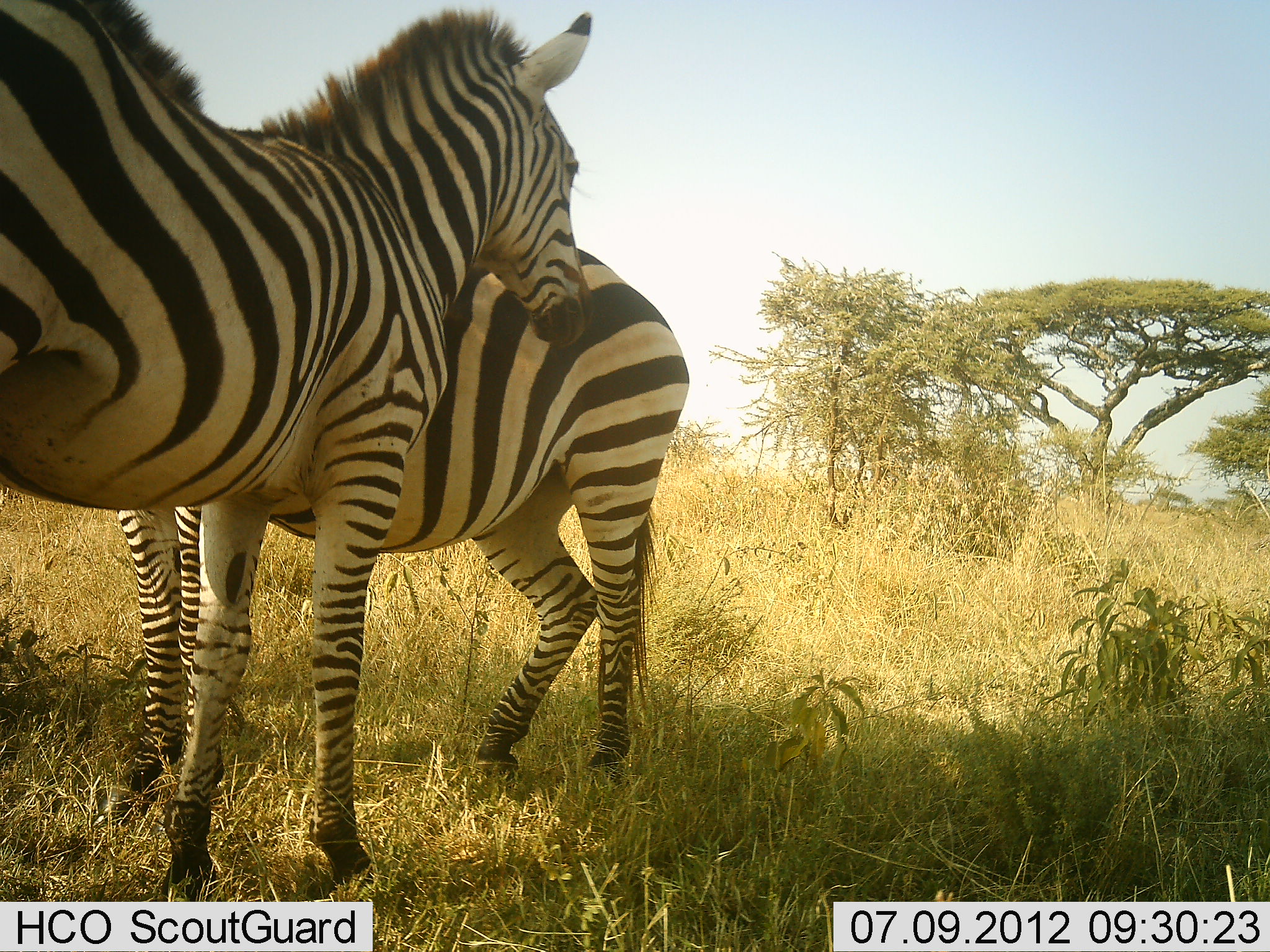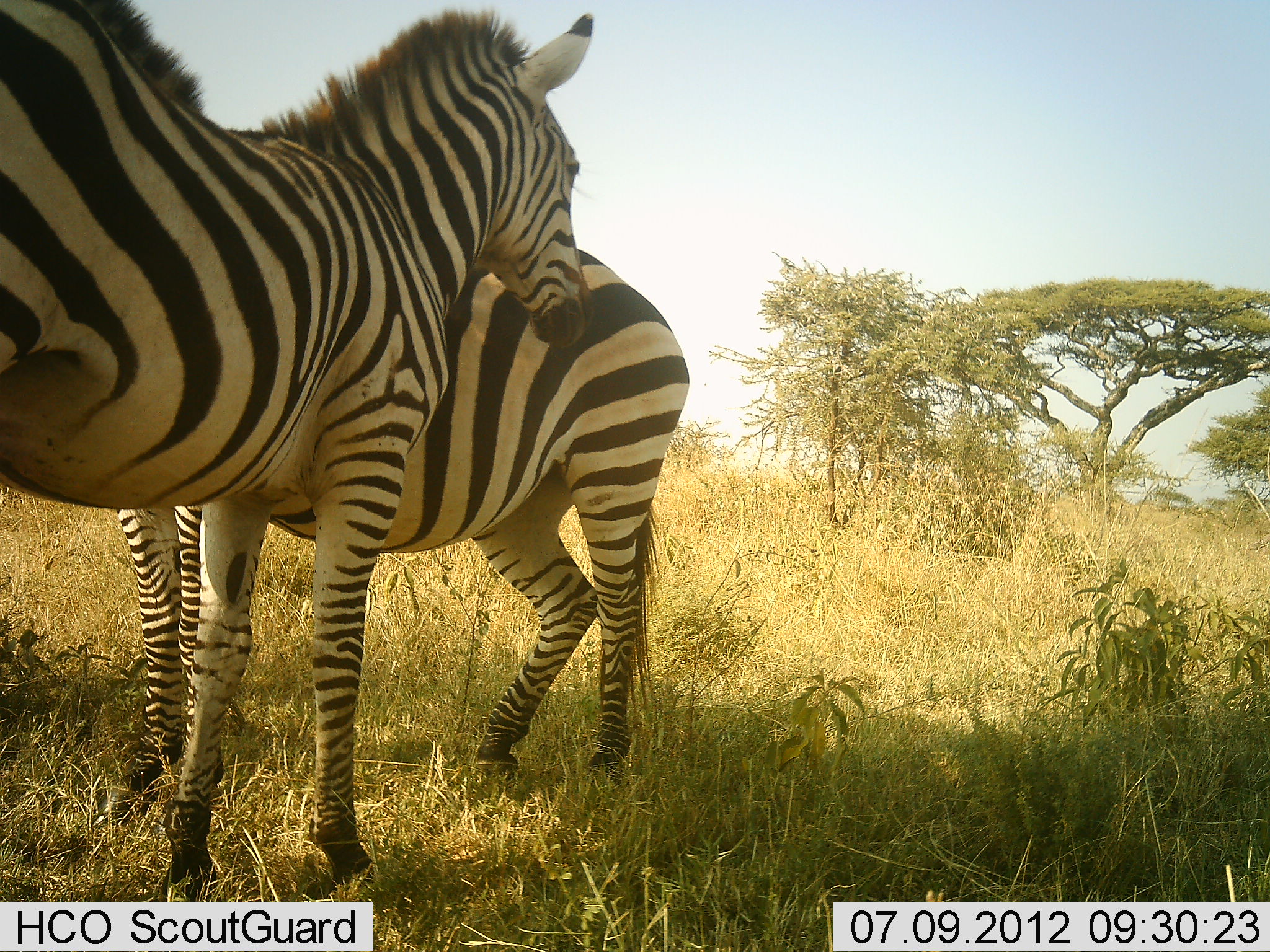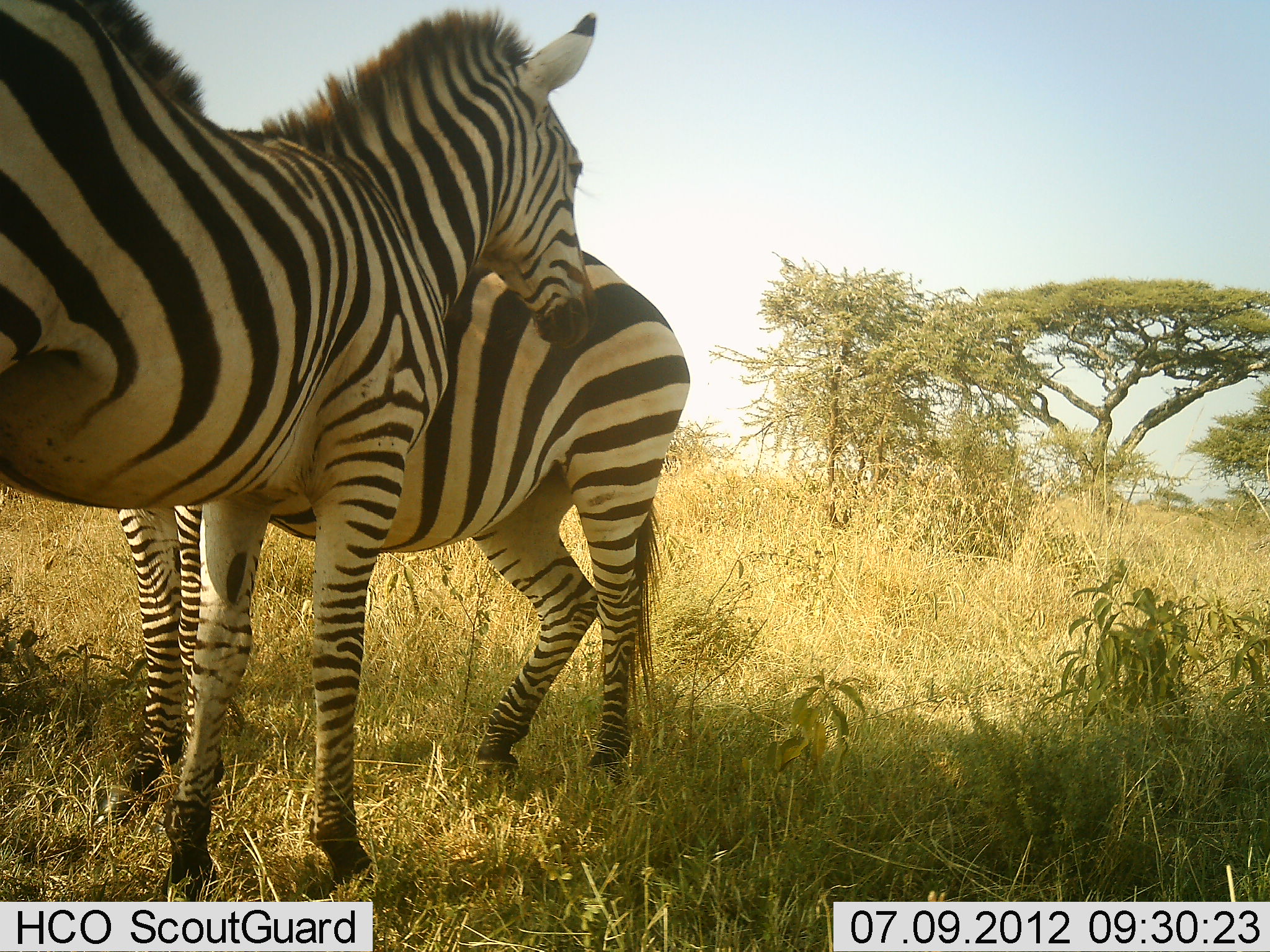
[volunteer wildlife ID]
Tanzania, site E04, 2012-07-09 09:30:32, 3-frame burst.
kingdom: Animalia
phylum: Chordata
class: Mammalia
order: Perissodactyla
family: Equidae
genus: Equus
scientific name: Equus quagga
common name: plains zebra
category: zebra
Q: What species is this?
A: Zebra (plains zebra) (Equus quagga).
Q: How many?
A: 2.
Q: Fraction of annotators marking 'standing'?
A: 90%.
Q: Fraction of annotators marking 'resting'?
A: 0%.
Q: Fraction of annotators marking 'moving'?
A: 0%.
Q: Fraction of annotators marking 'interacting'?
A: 30%.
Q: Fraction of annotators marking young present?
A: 0%.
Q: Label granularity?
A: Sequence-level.